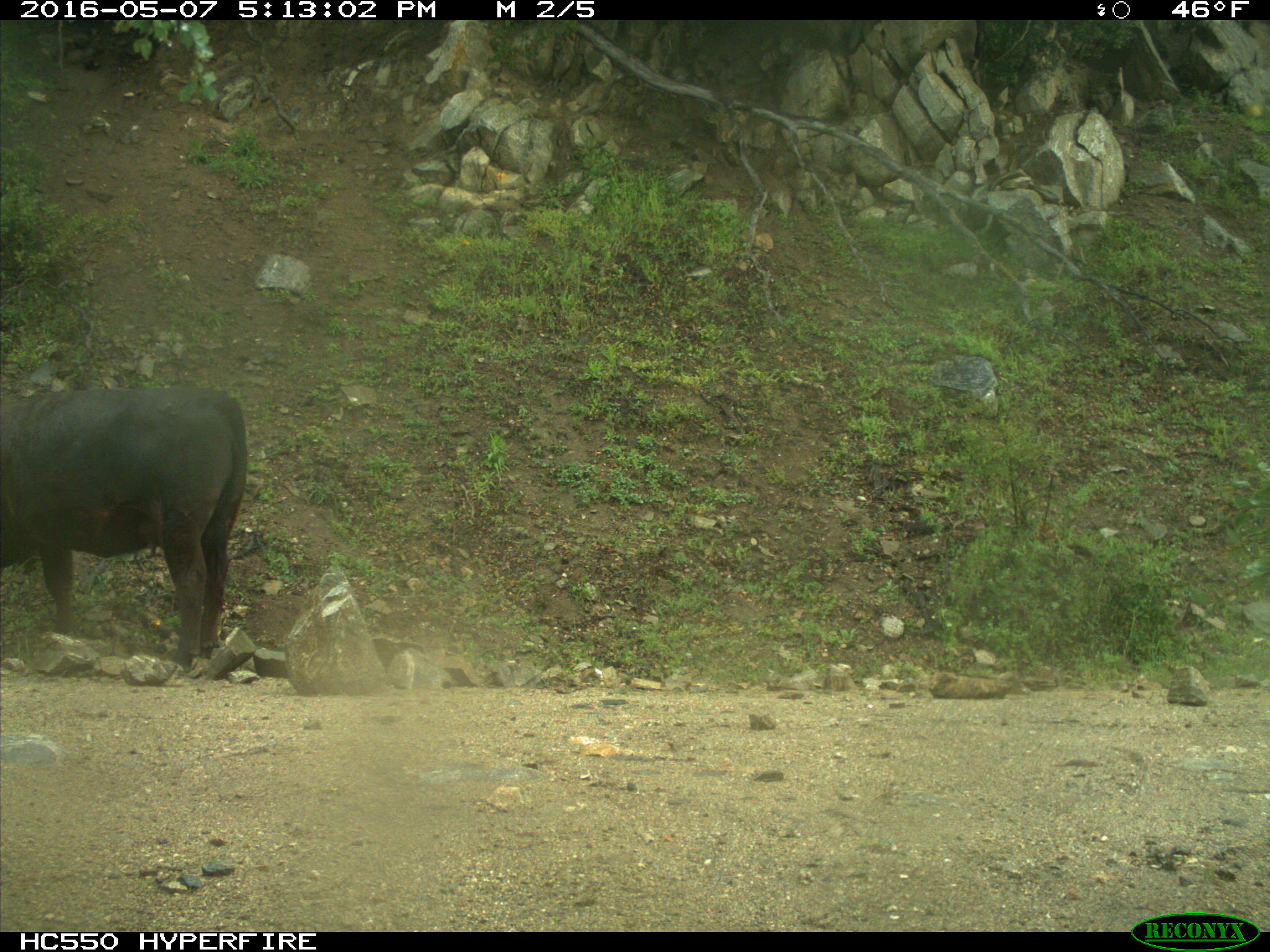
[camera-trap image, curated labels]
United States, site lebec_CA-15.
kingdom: Animalia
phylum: Chordata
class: Mammalia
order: Artiodactyla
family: Bovidae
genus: Bos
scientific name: Bos taurus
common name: domestic cow